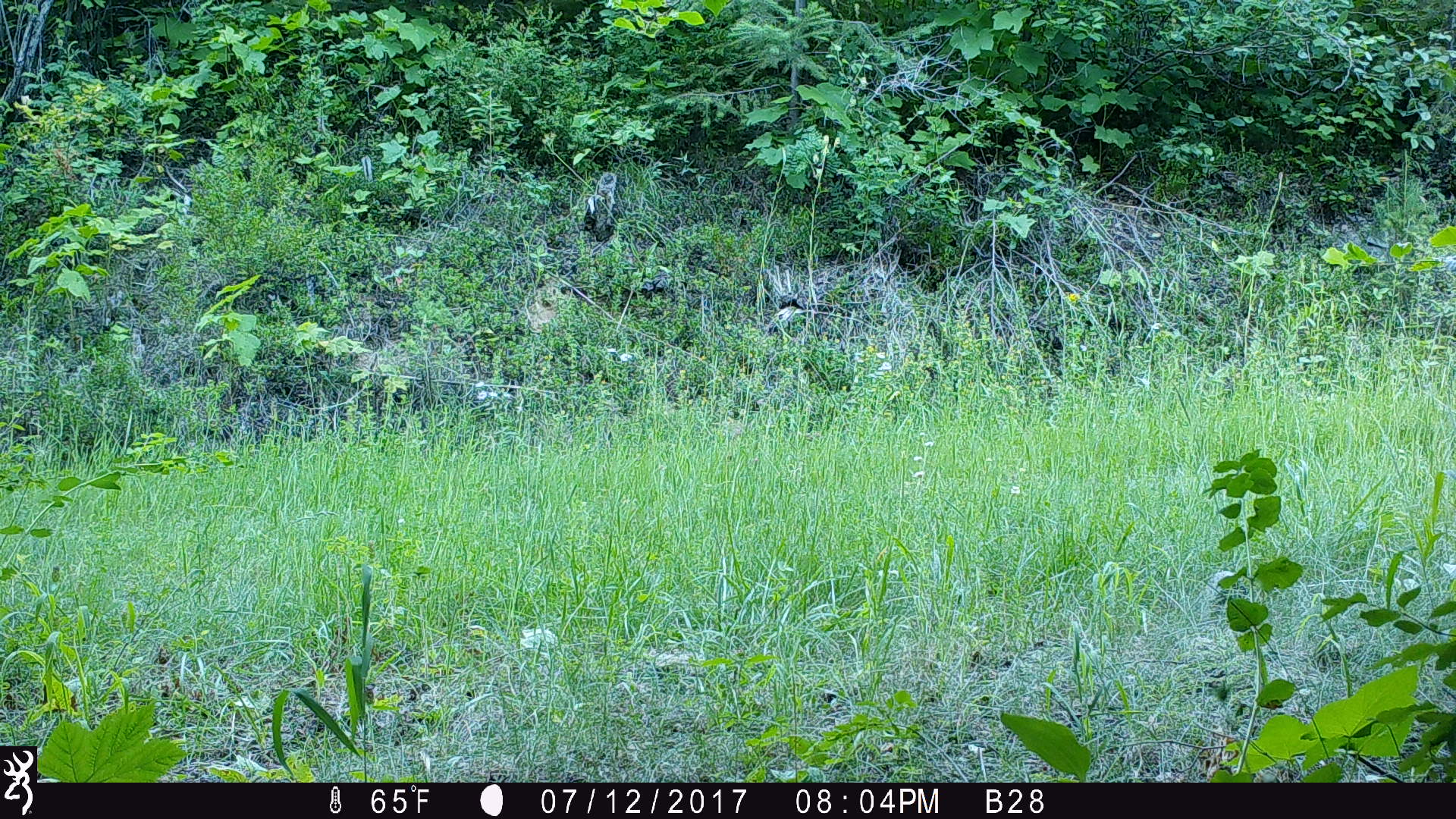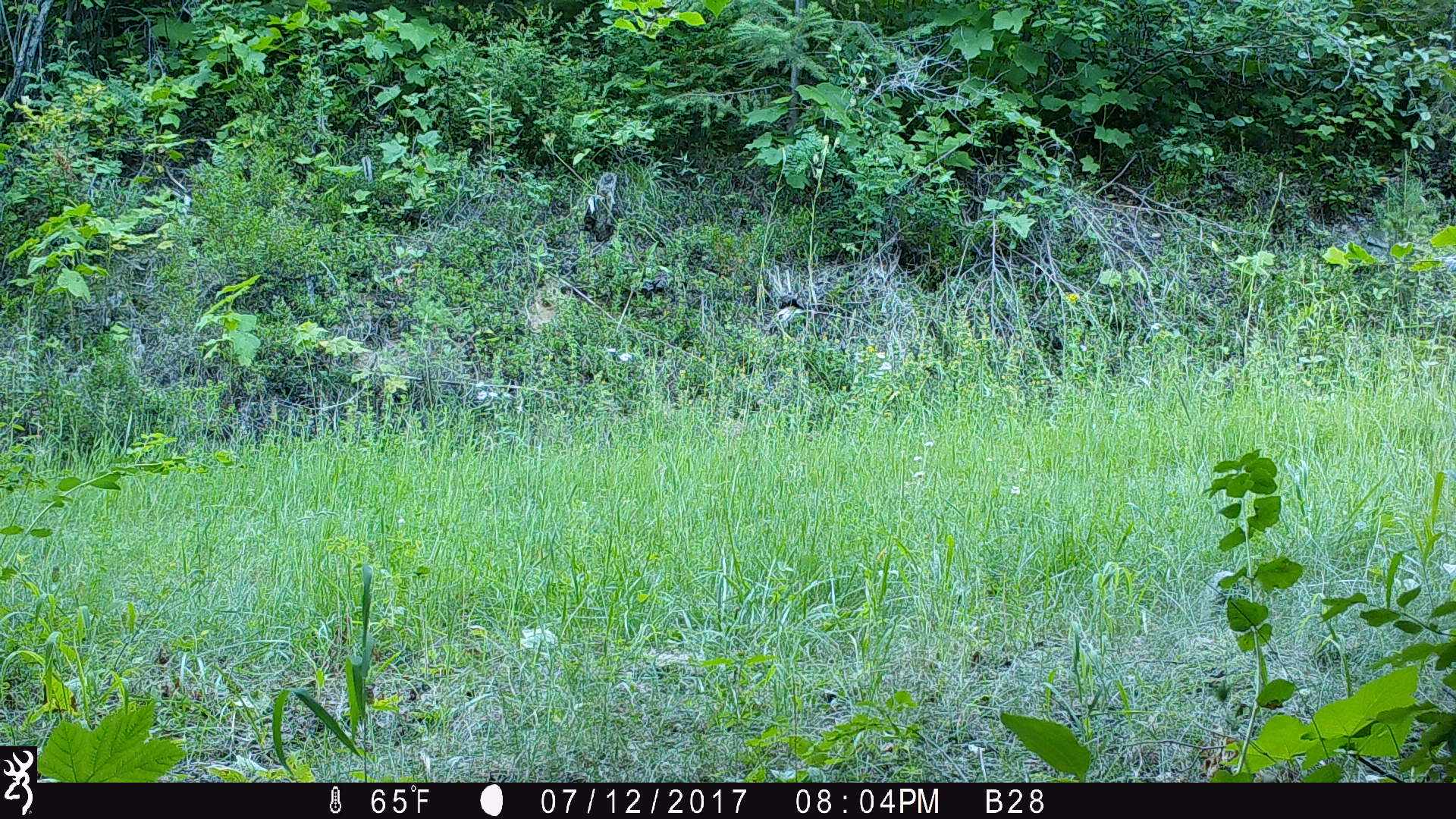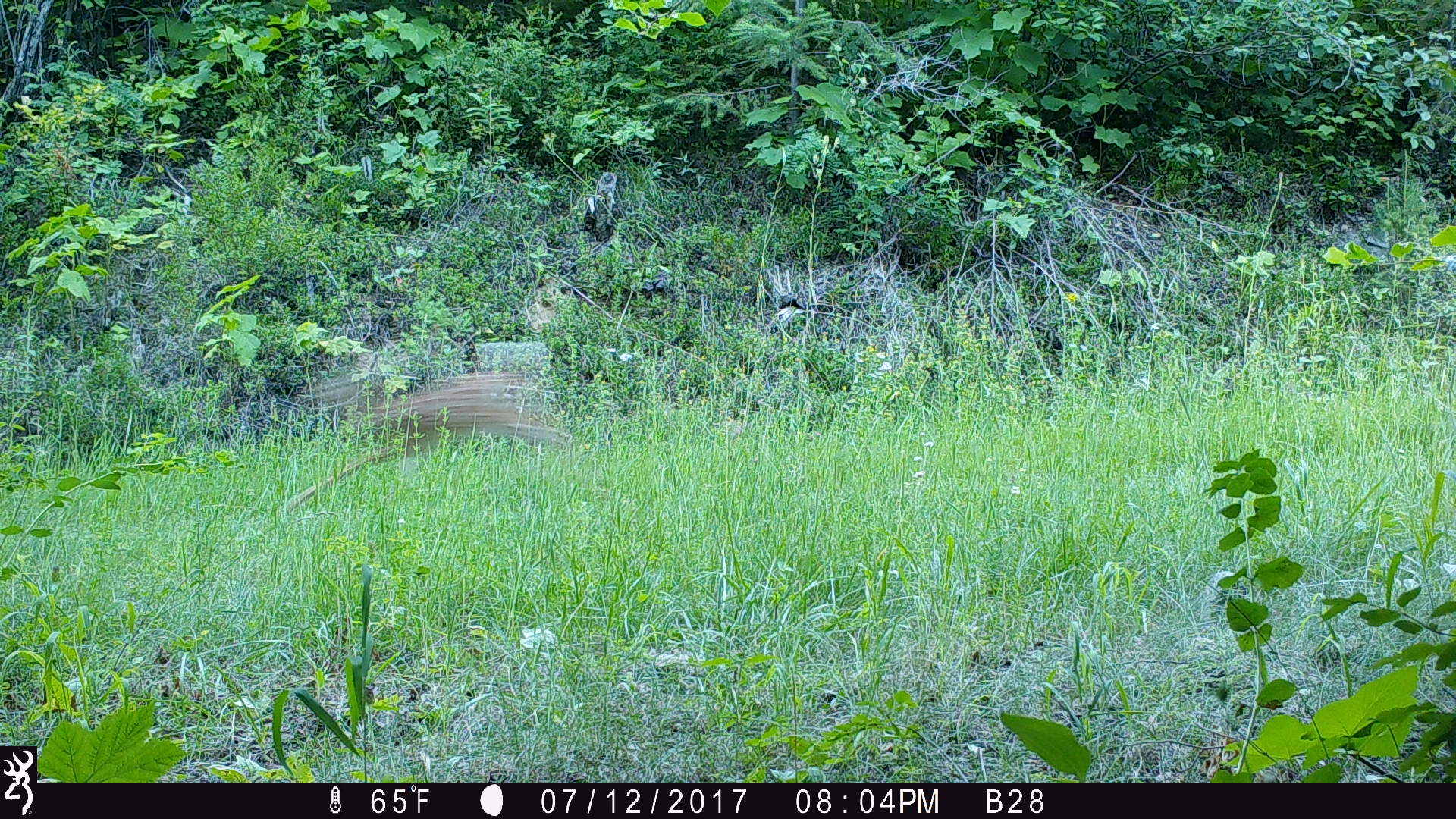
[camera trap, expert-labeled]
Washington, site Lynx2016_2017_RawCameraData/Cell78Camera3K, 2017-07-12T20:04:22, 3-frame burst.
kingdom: Animalia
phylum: Chordata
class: Mammalia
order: Artiodactyla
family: Cervidae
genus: Odocoileus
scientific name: Odocoileus virginianus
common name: white-tailed deer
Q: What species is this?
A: Odocoileus virginianus (white-tailed deer).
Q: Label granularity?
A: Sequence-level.